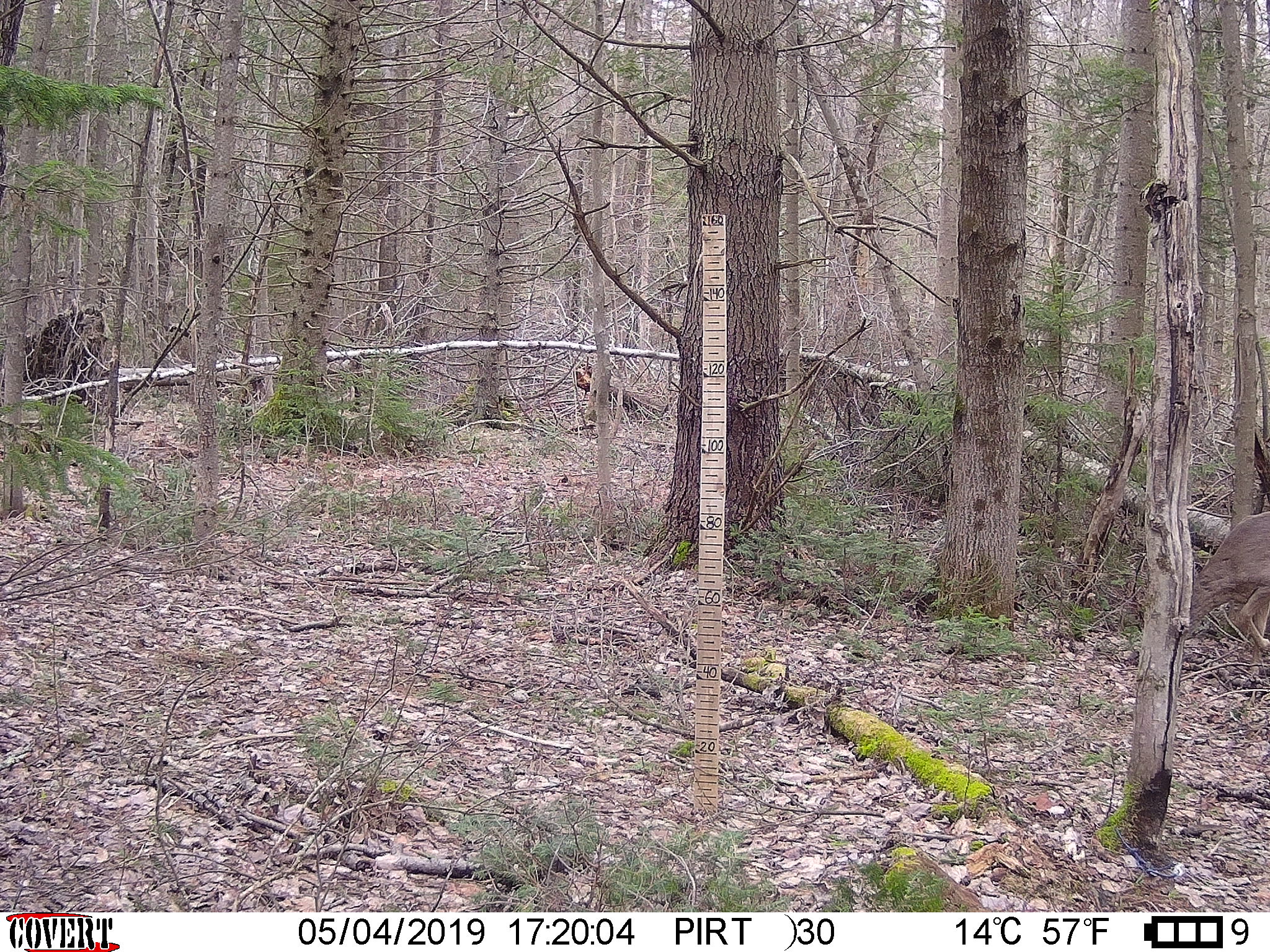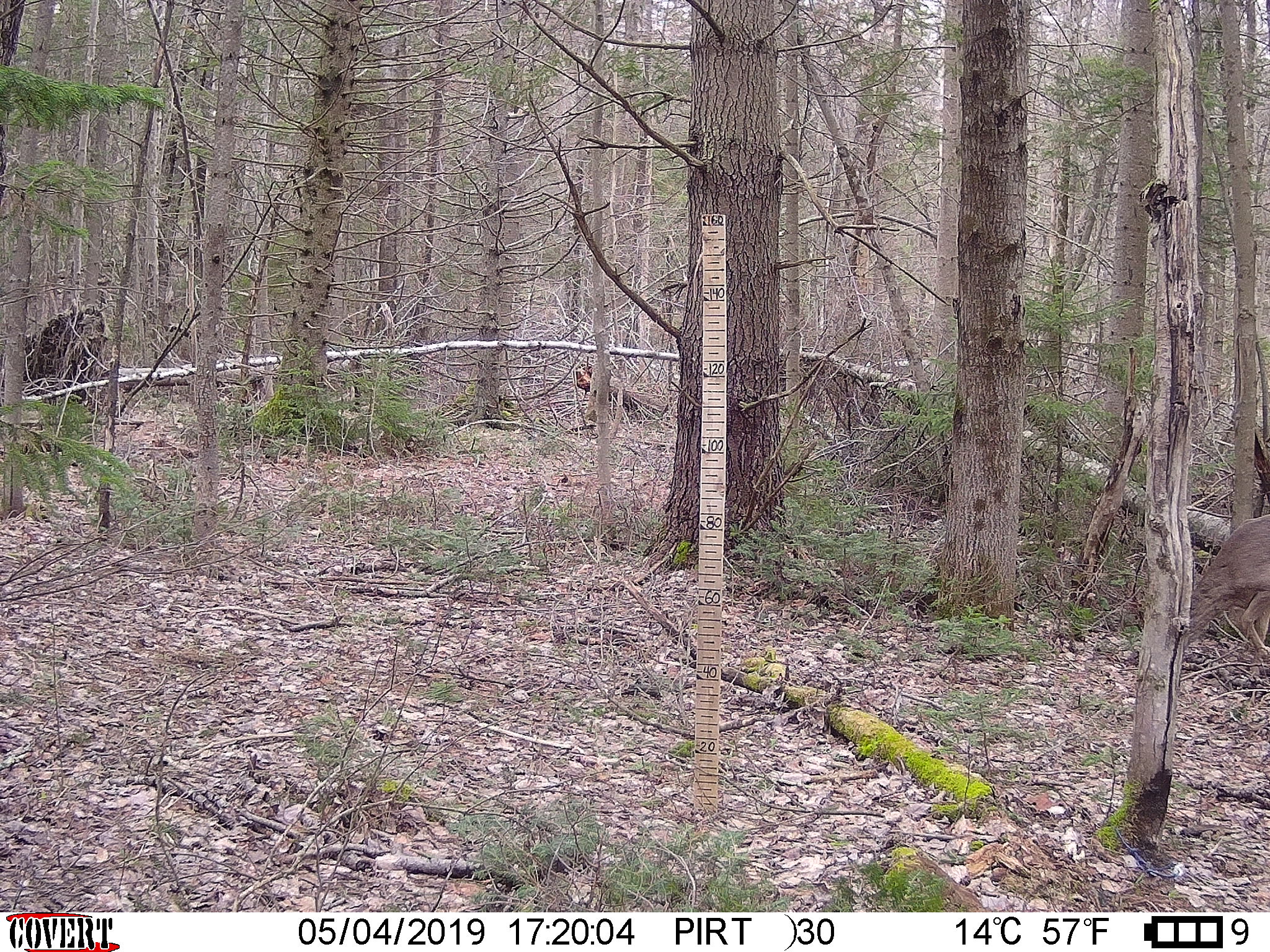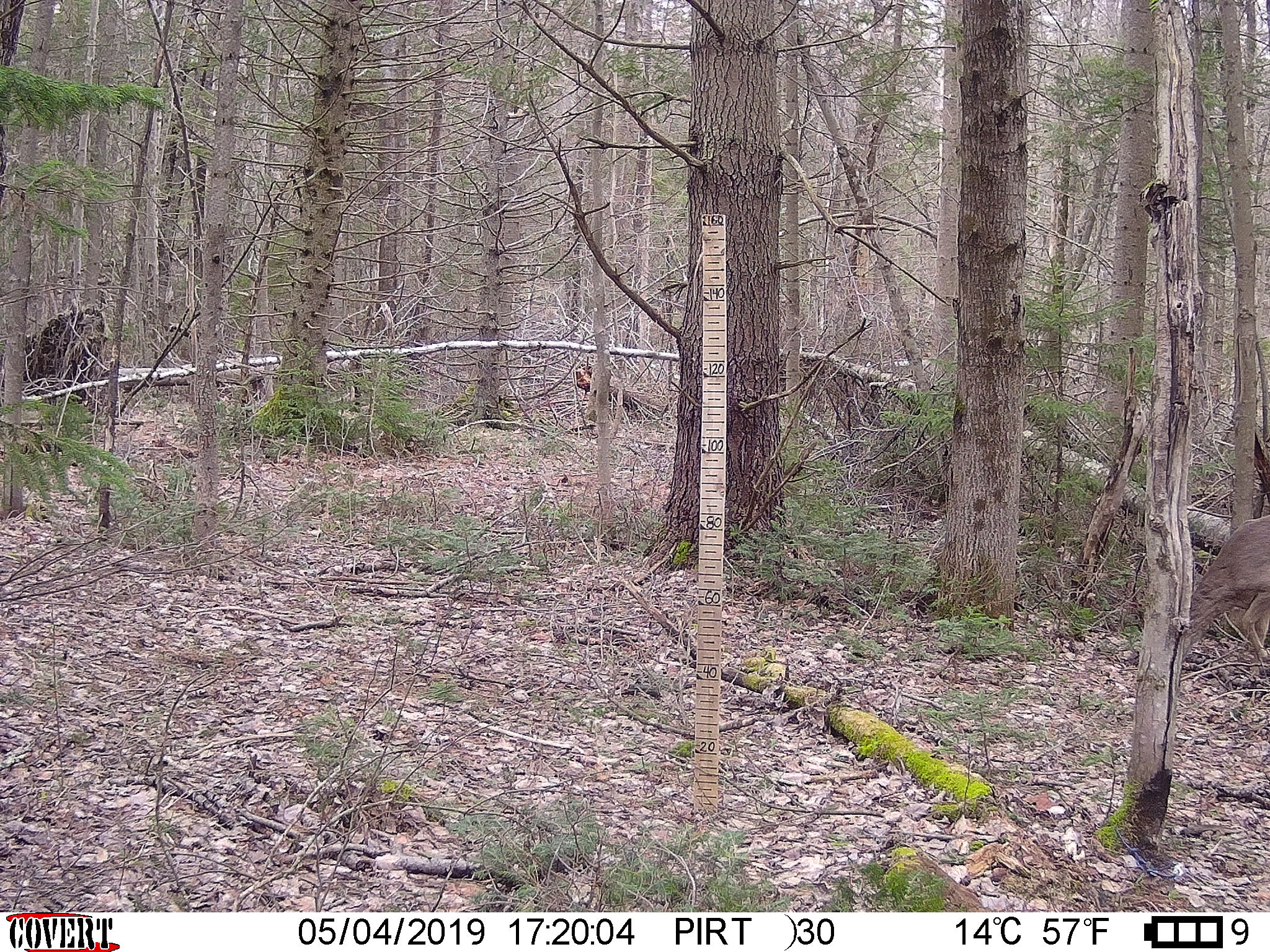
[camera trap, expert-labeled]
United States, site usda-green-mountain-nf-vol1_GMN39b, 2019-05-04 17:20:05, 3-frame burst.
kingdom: Animalia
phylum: Chordata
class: Mammalia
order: Artiodactyla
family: Cervidae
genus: Odocoileus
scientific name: Odocoileus virginianus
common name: white-tailed deer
White-tailed deer (Odocoileus virginianus).